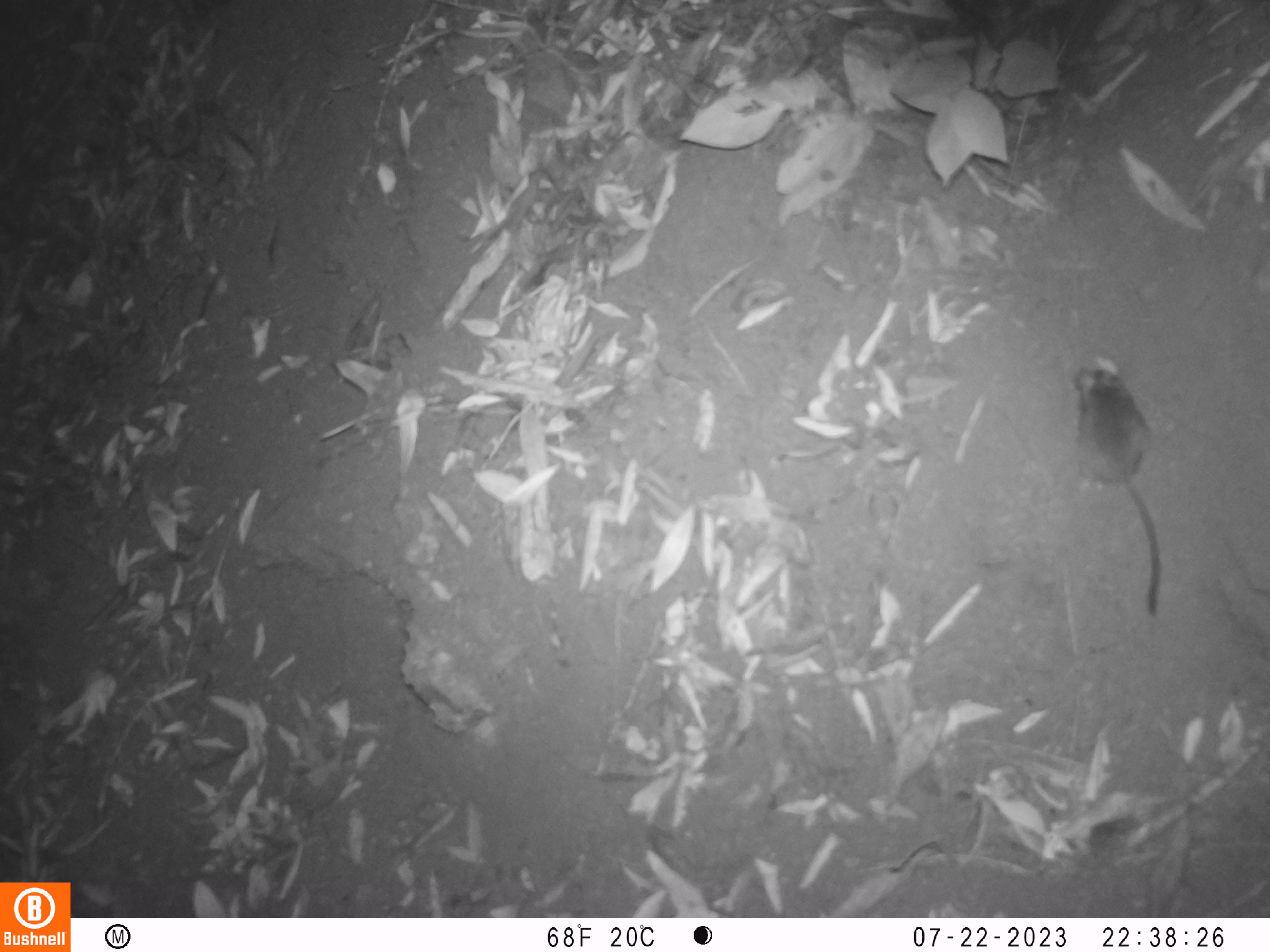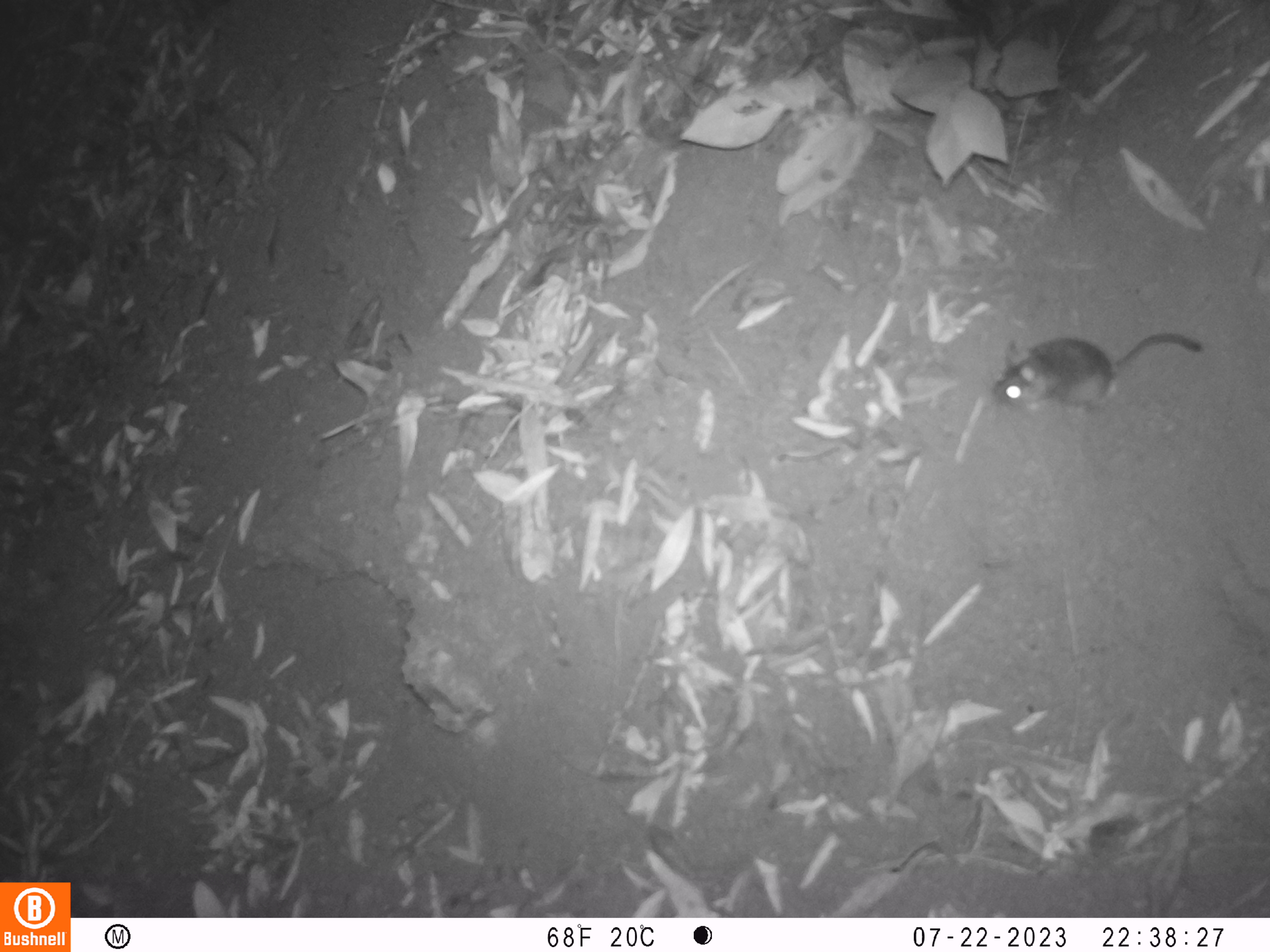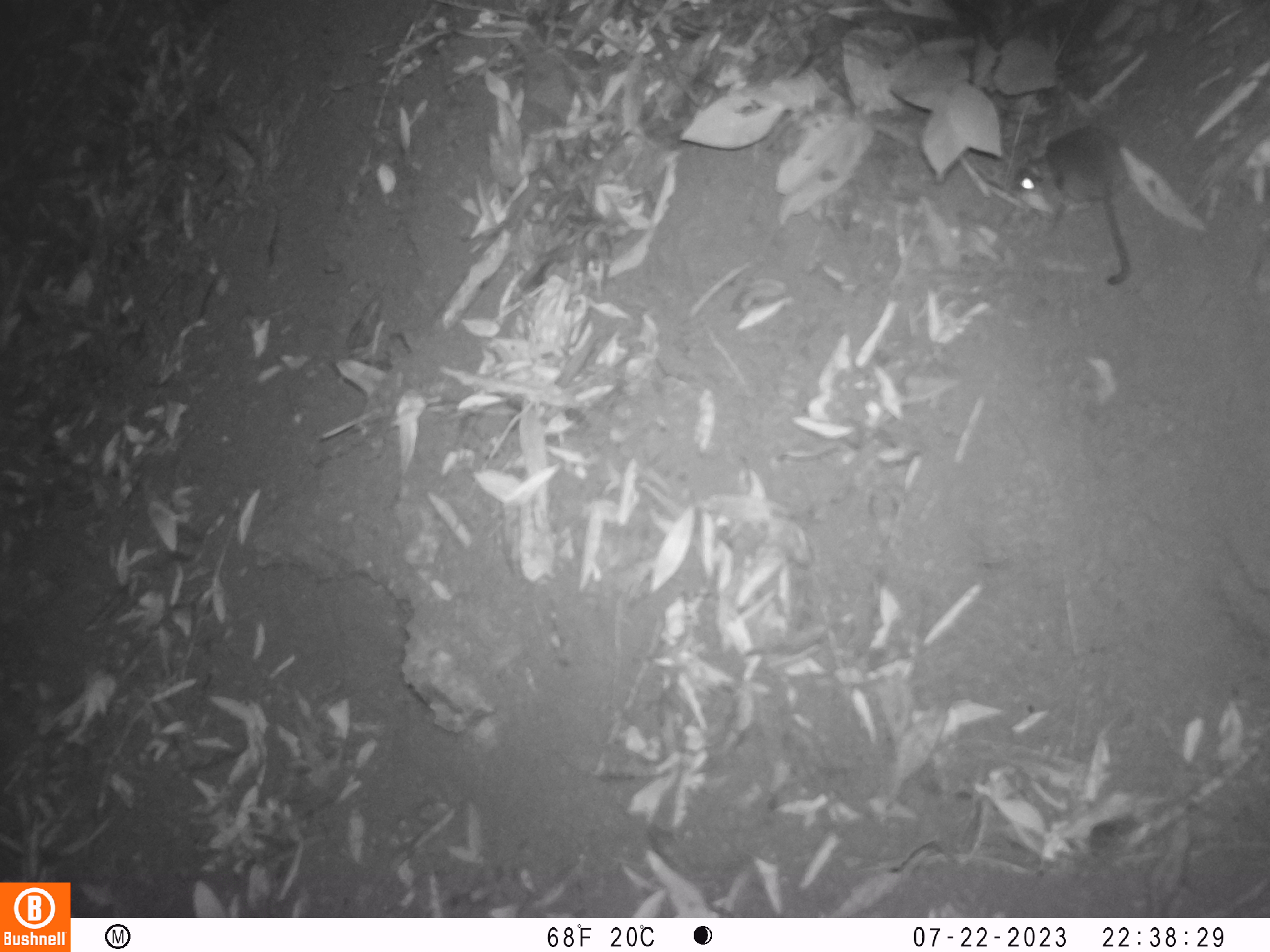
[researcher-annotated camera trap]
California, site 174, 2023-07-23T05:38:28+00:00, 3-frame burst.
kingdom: Animalia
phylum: Chordata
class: Mammalia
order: Rodentia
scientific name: Rodentia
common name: mouse or rat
Mouse or rat (Rodentia).